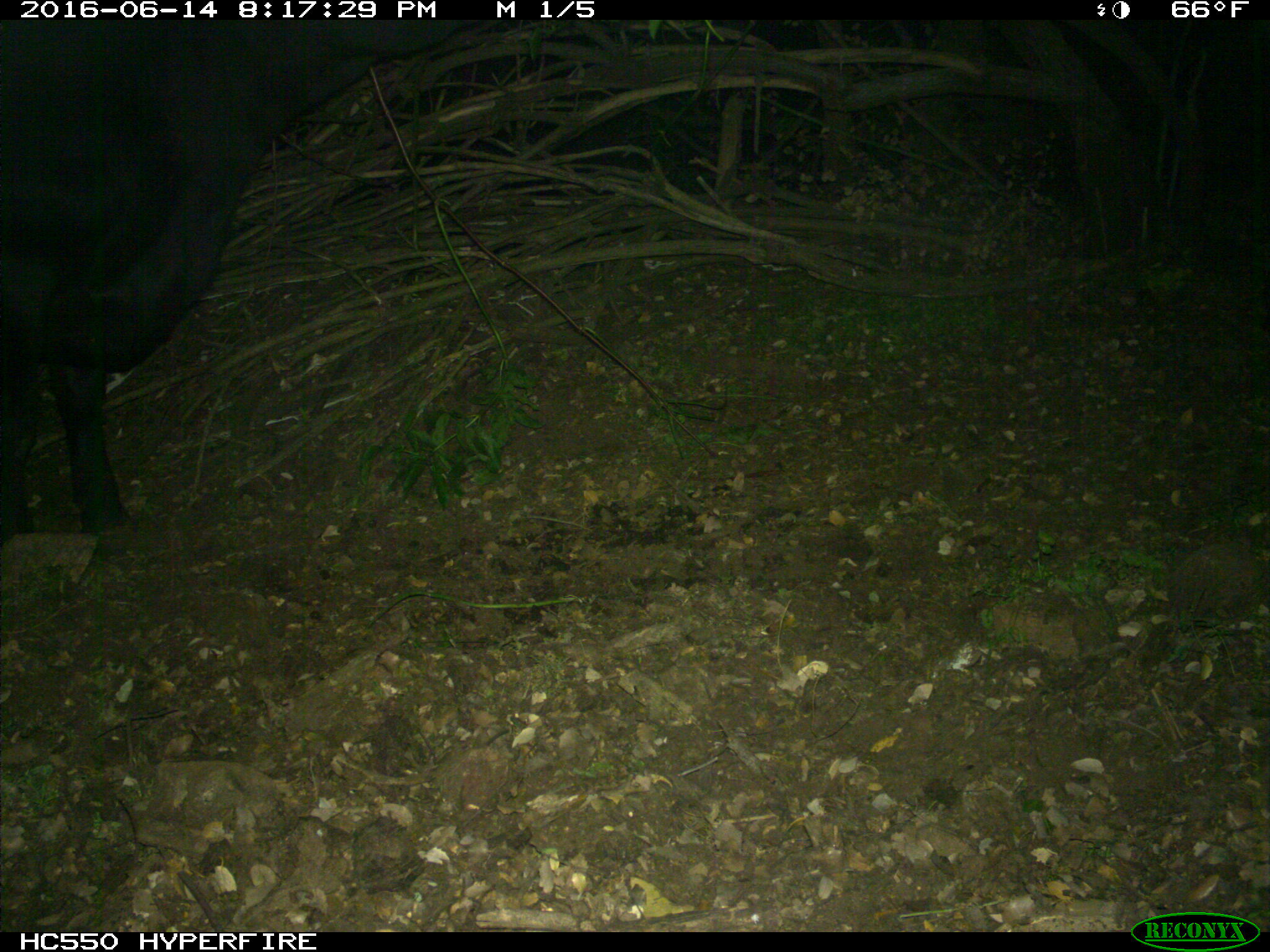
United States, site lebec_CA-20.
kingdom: Animalia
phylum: Chordata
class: Mammalia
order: Artiodactyla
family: Bovidae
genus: Bos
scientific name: Bos taurus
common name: domestic cow